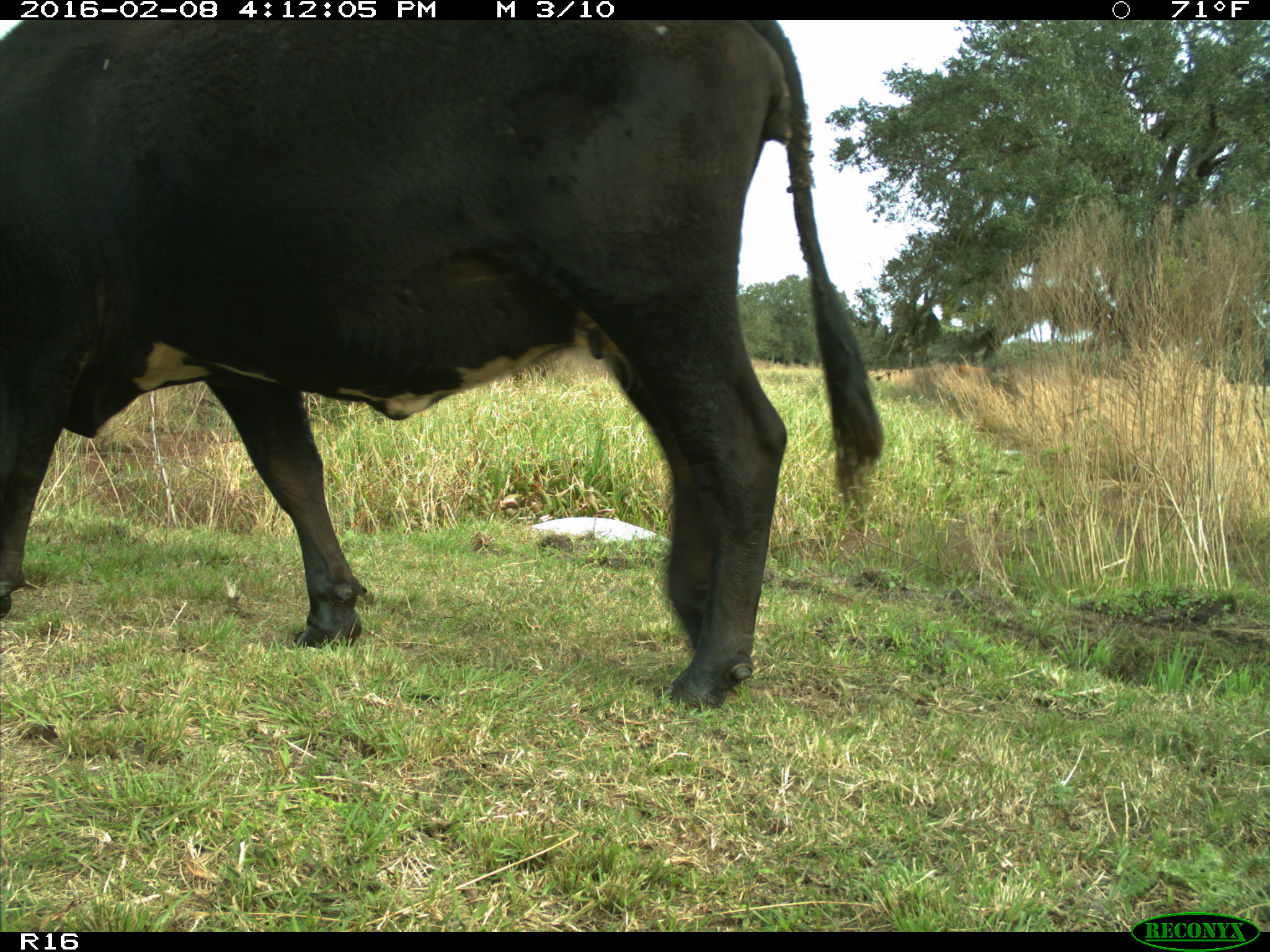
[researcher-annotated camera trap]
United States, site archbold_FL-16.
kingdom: Animalia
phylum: Chordata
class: Mammalia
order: Artiodactyla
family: Bovidae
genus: Bos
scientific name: Bos taurus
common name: domestic cow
Bos taurus (domestic cow).